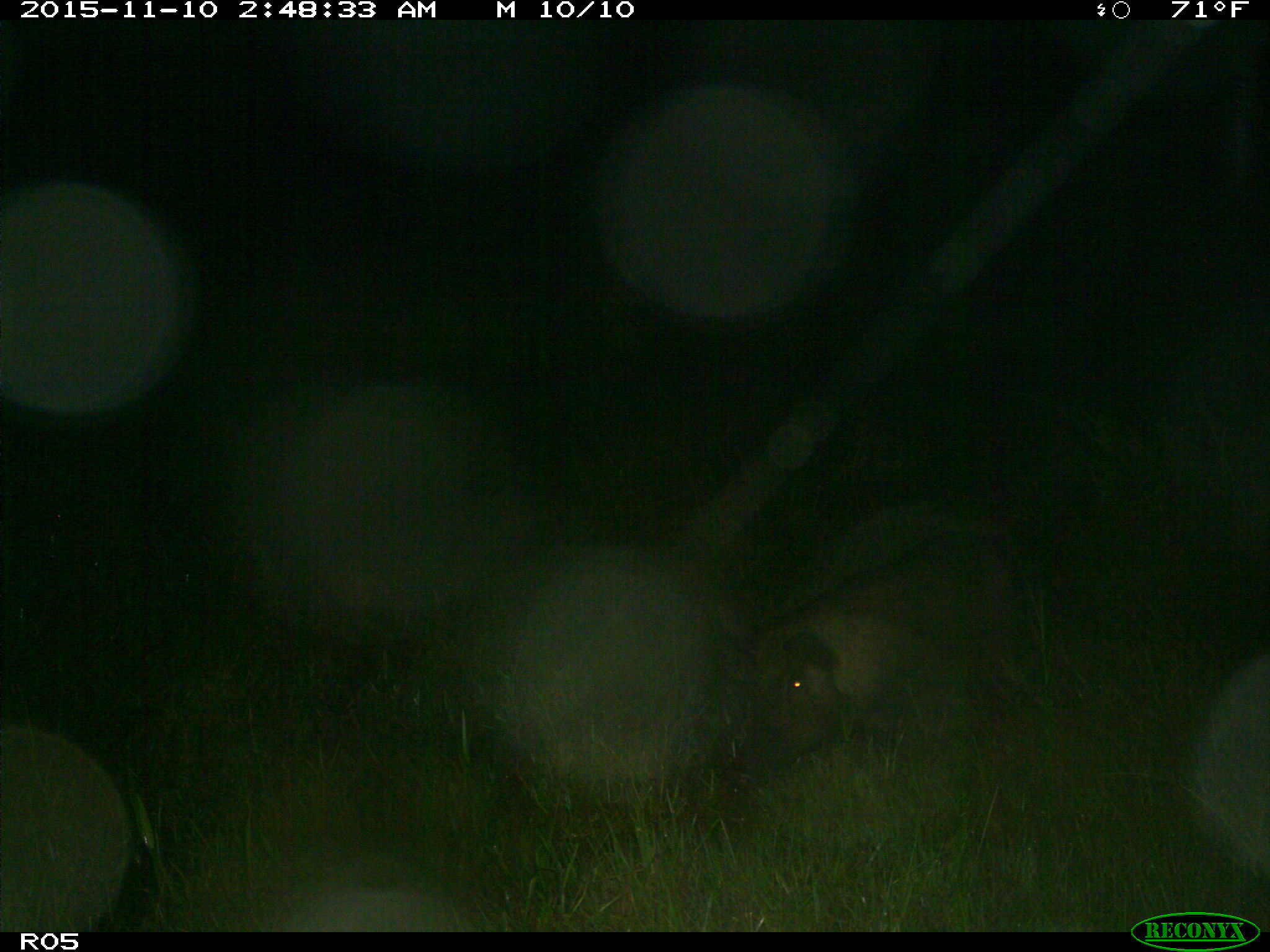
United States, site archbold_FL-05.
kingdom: Animalia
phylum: Chordata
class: Mammalia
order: Artiodactyla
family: Suidae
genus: Sus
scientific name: Sus scrofa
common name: wild boar